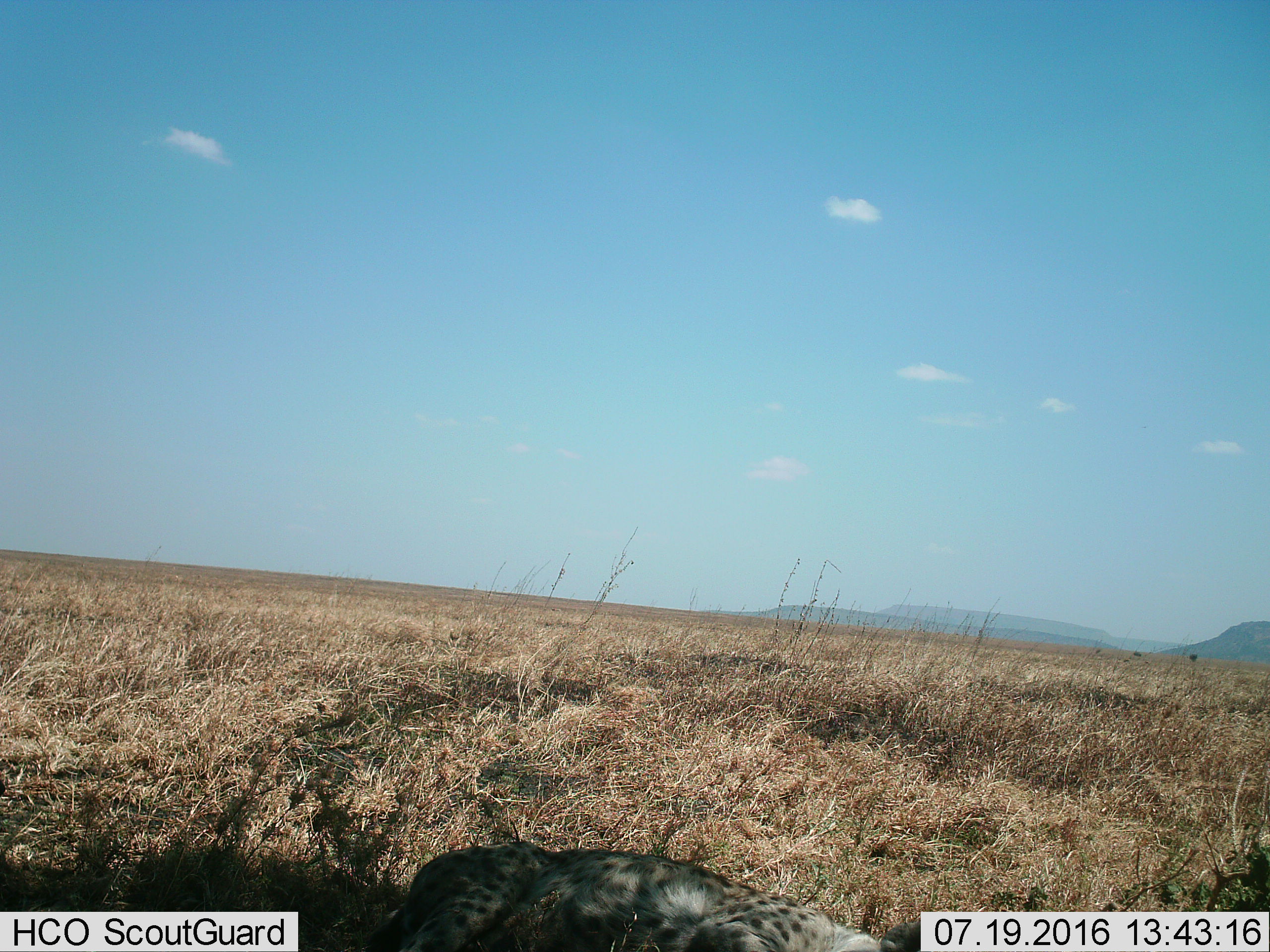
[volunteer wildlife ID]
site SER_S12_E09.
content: unidentified animal